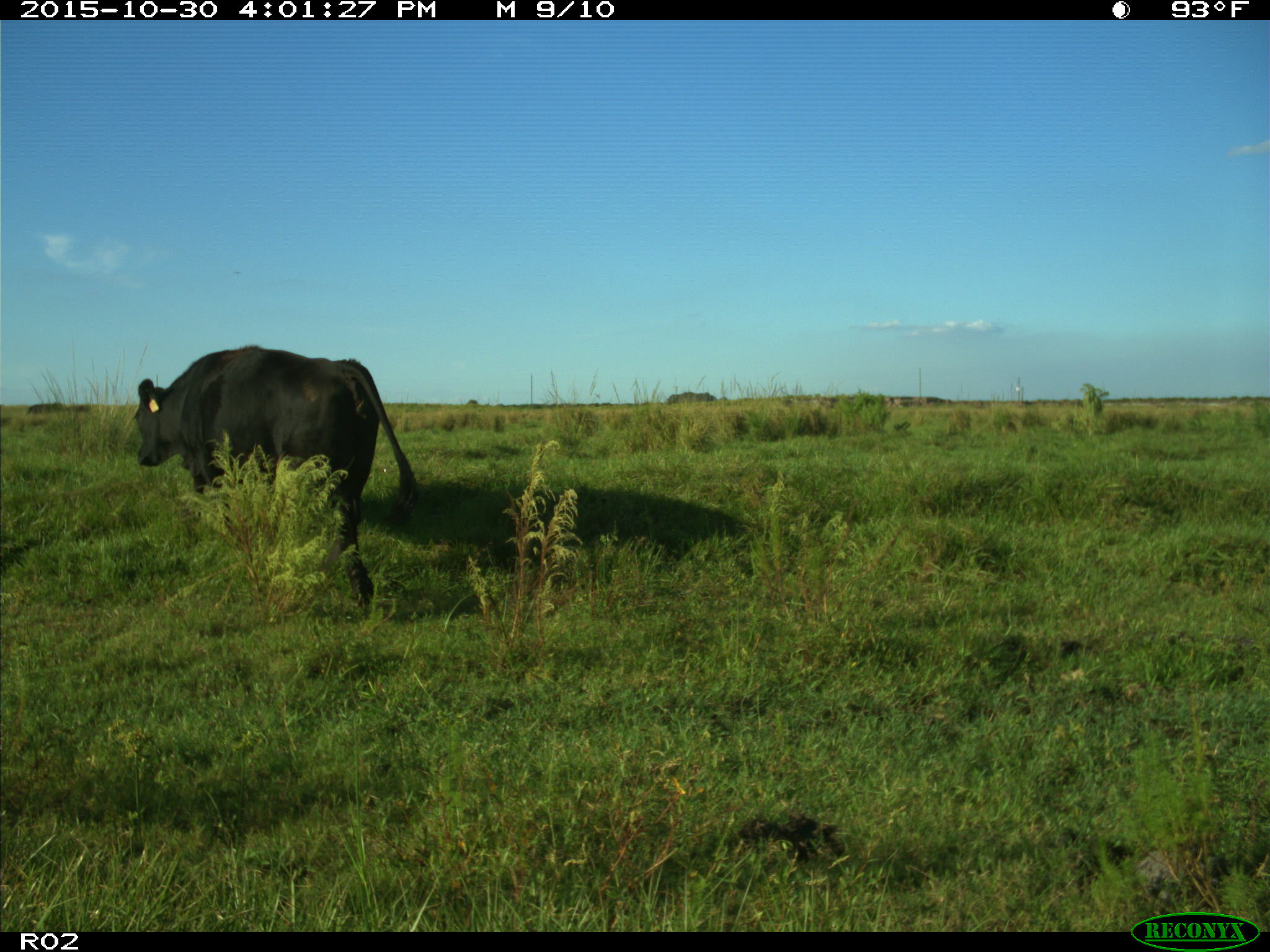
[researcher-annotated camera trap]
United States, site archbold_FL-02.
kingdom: Animalia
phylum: Chordata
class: Mammalia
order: Artiodactyla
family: Bovidae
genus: Bos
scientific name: Bos taurus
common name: domestic cow